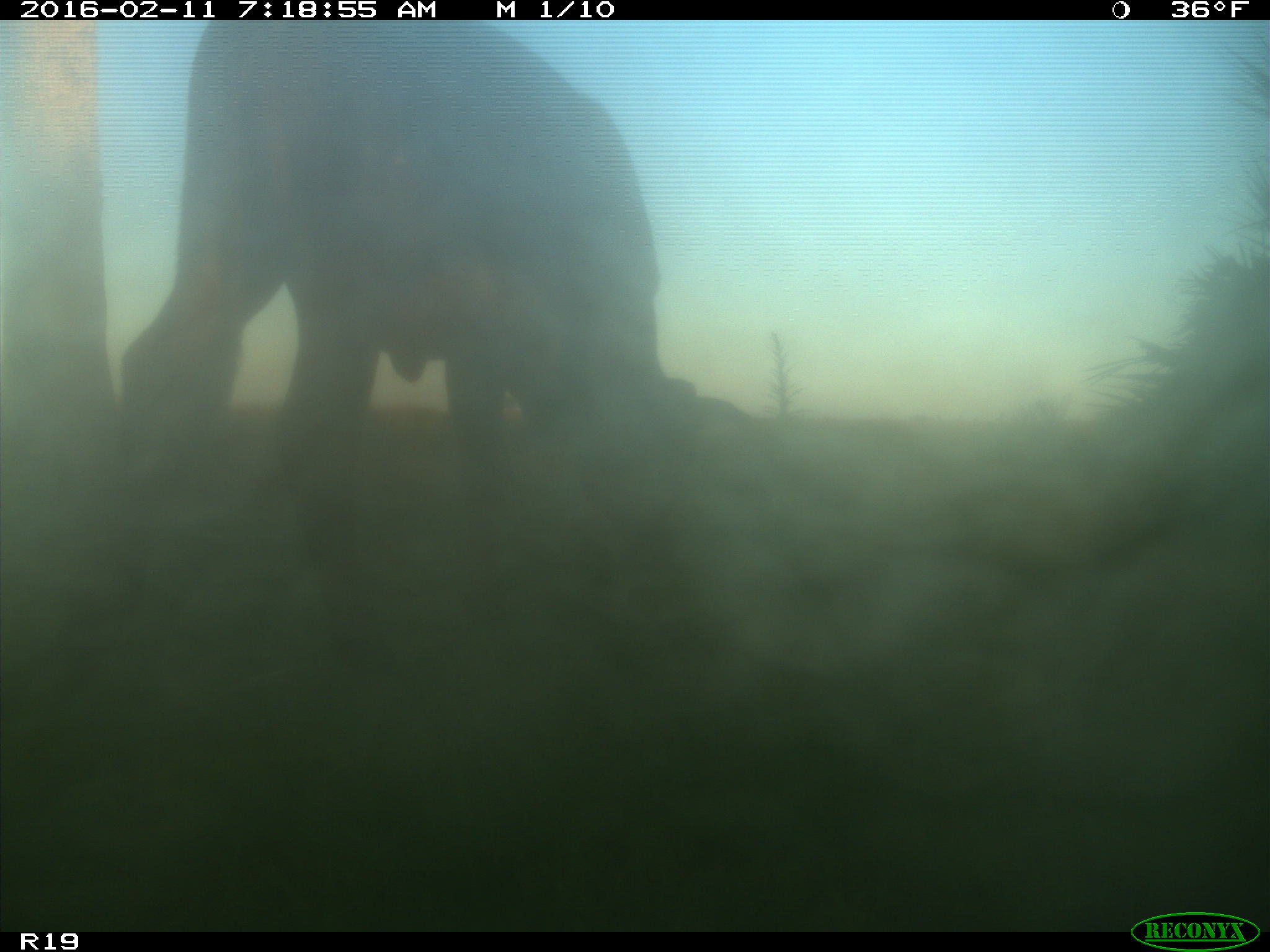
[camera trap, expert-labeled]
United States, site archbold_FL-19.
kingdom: Animalia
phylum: Chordata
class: Mammalia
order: Artiodactyla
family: Bovidae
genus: Bos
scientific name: Bos taurus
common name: domestic cow